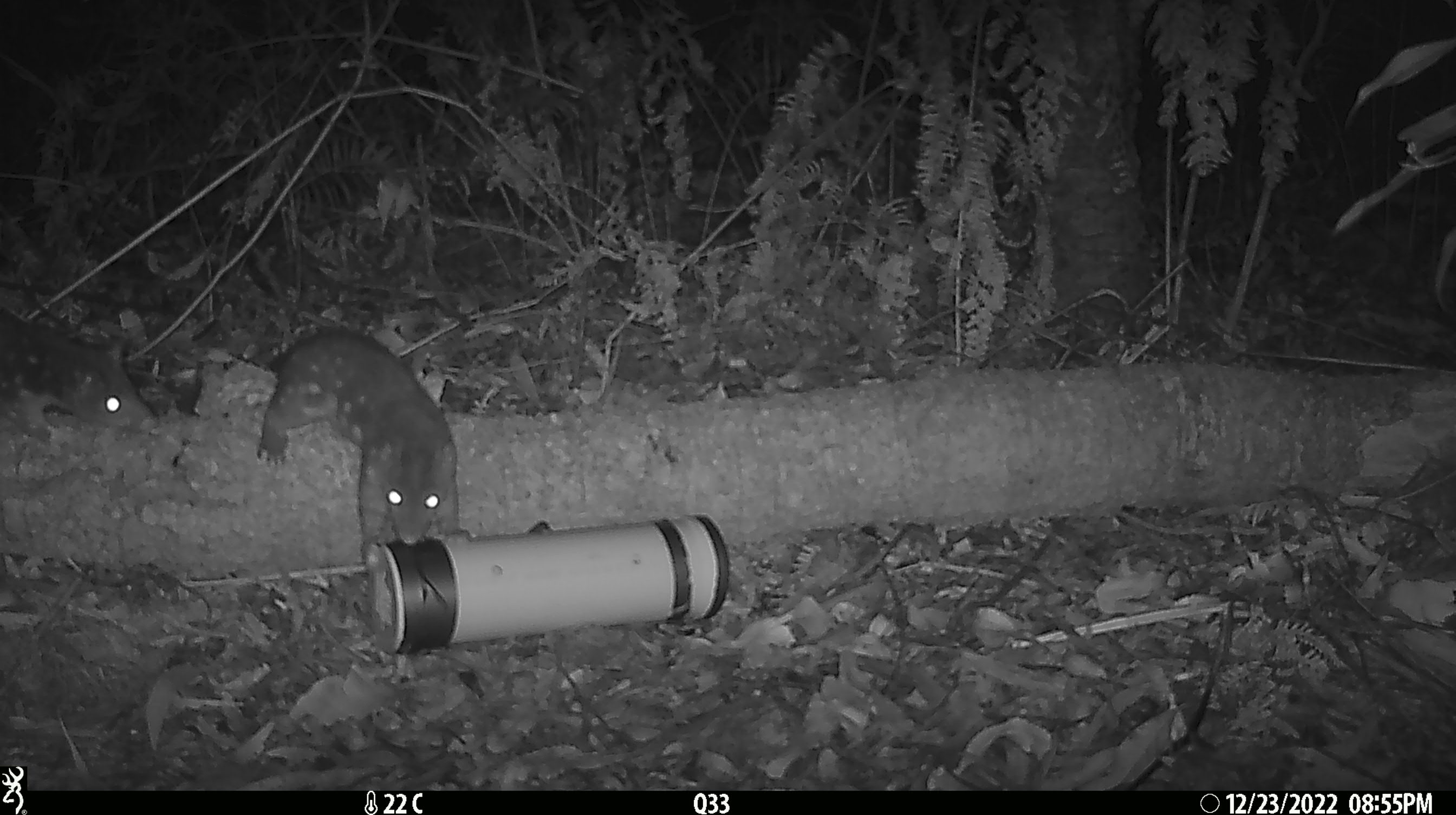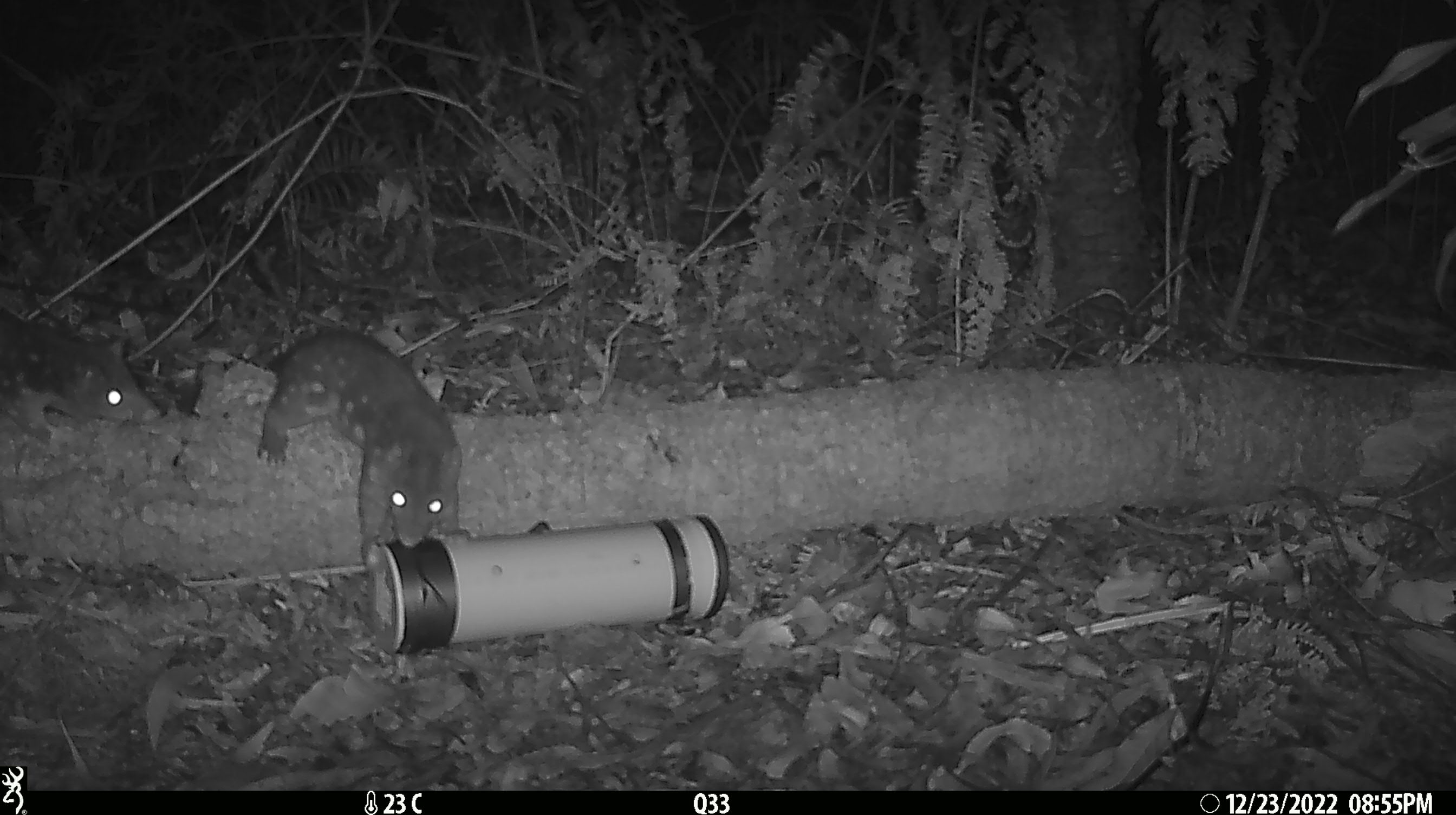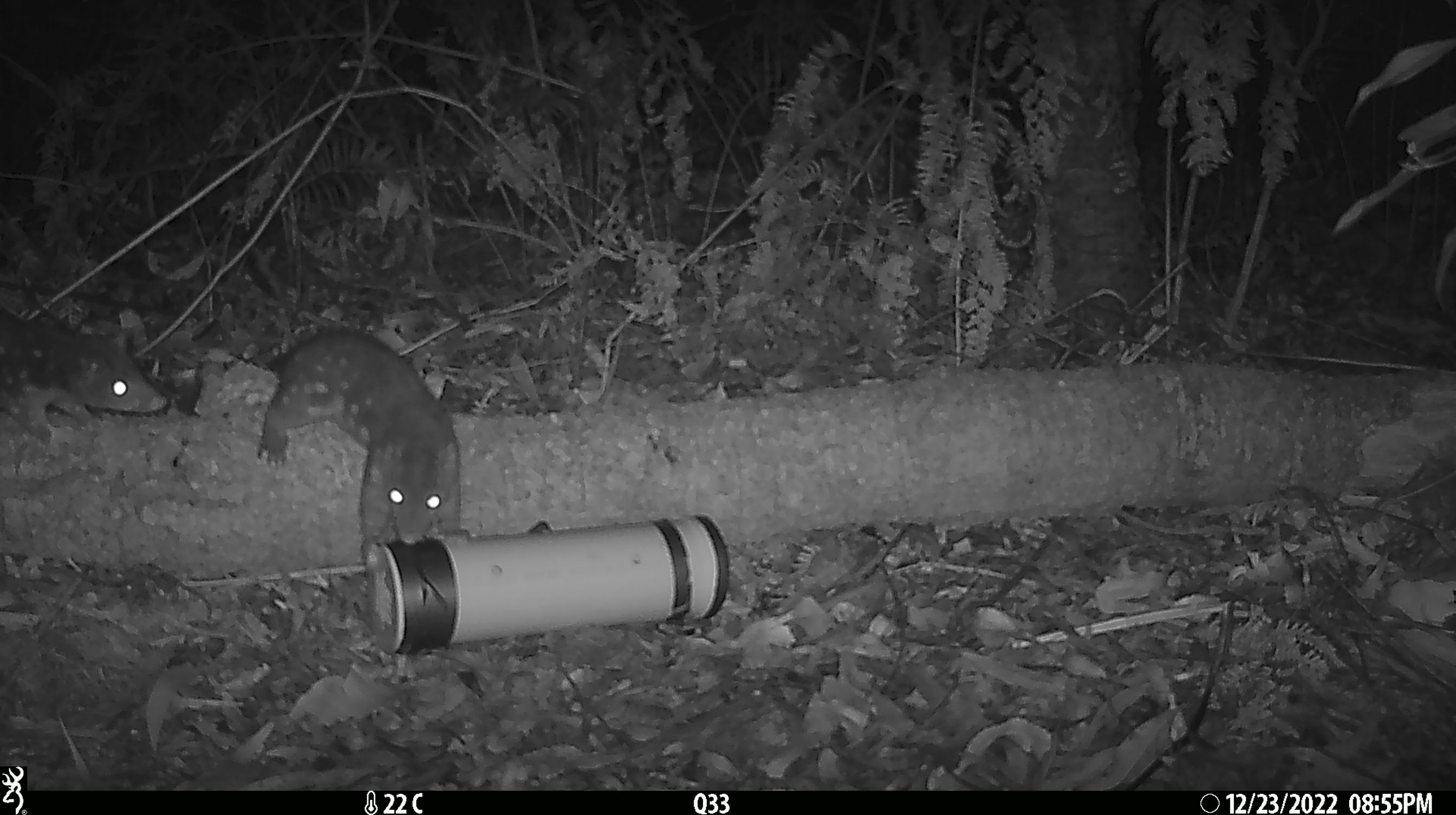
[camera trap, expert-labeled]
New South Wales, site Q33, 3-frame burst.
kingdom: Animalia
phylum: Chordata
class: Mammalia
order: Dasyuromorphia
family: Dasyuridae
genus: Dasyurus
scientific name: Dasyurus maculatus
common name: spotted-tailed quoll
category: quoll